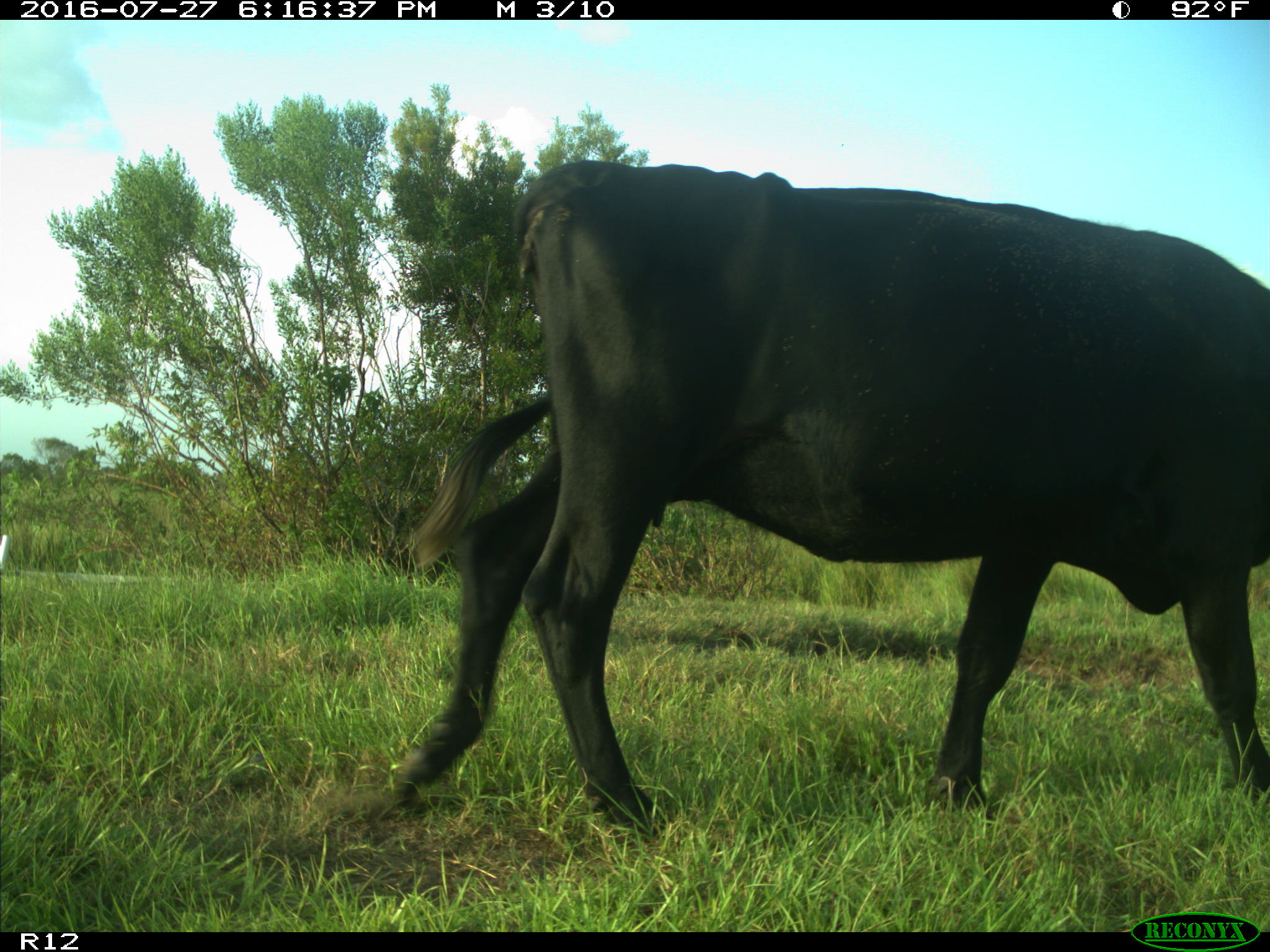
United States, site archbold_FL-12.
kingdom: Animalia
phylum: Chordata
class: Mammalia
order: Artiodactyla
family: Bovidae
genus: Bos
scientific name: Bos taurus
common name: domestic cow